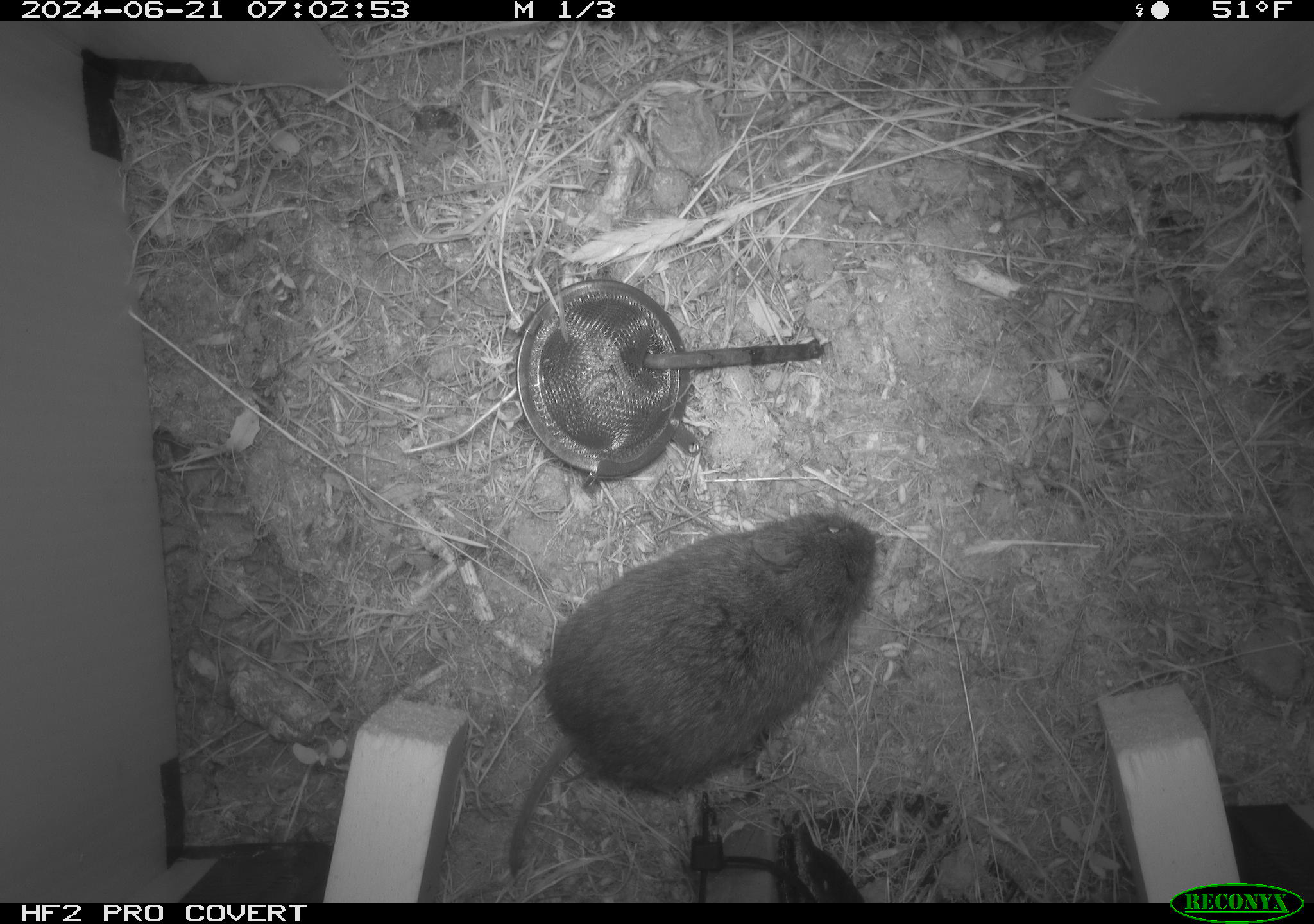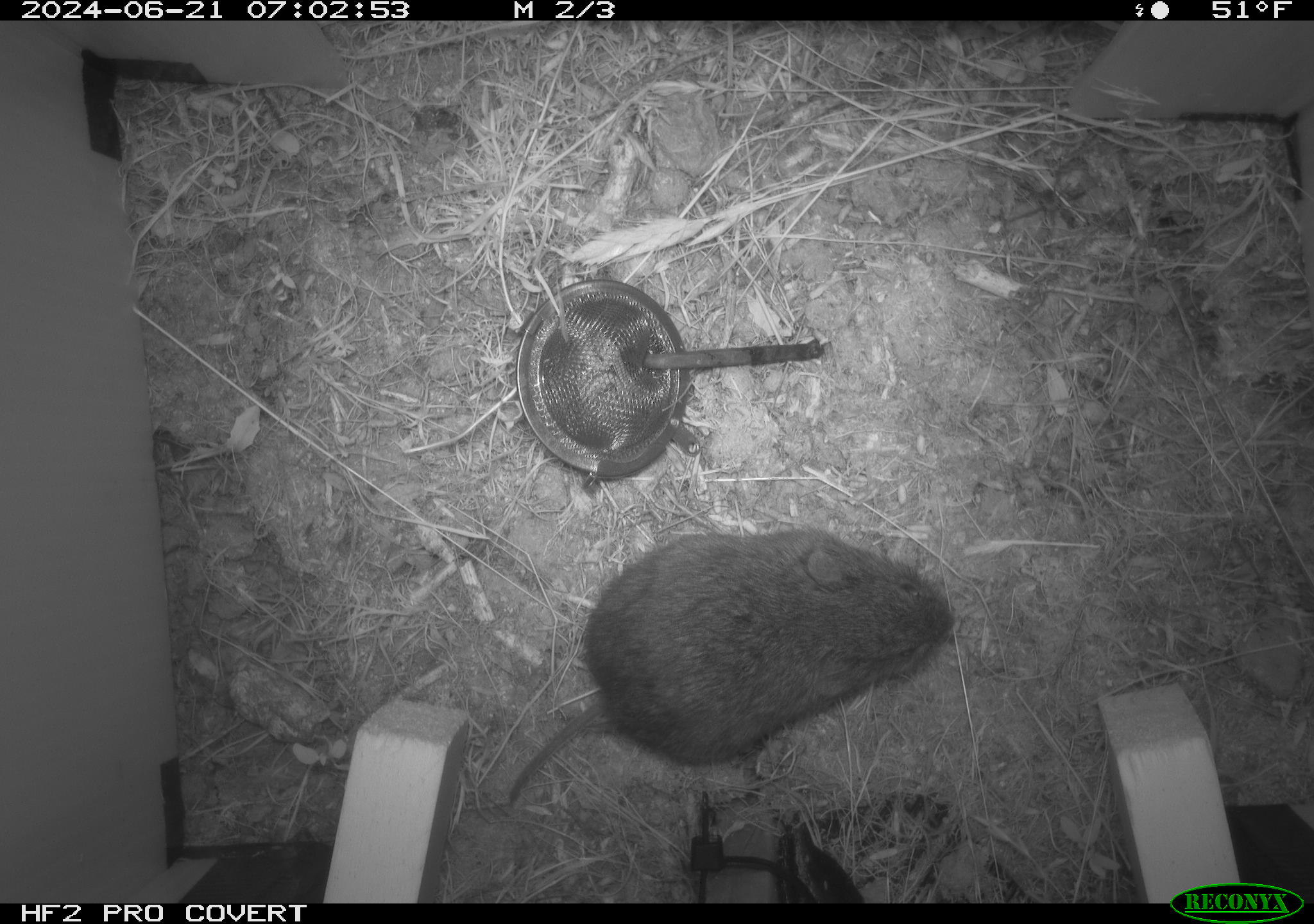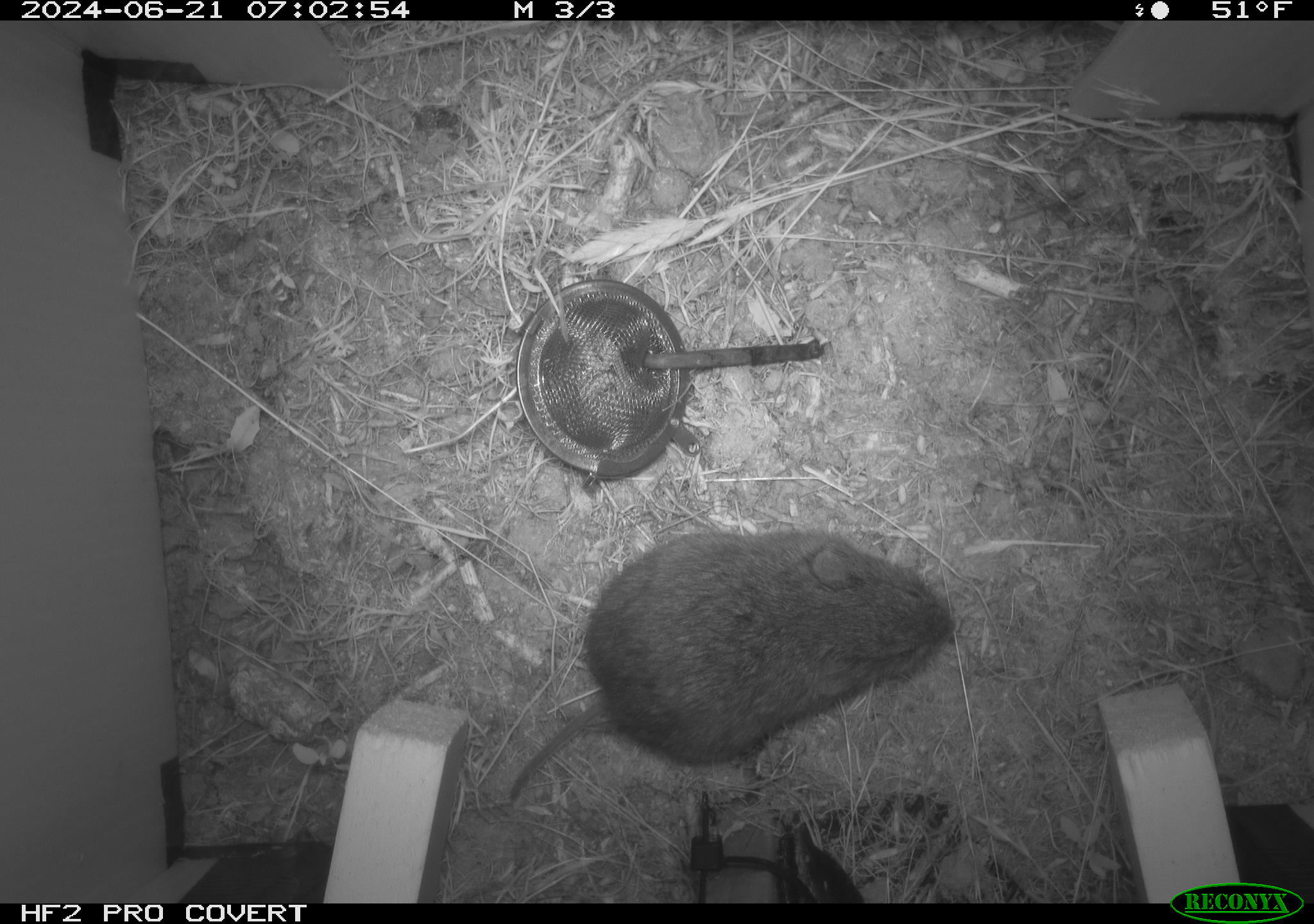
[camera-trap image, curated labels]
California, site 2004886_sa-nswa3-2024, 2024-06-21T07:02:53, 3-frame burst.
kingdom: Animalia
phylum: Chordata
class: Mammalia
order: Rodentia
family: Cricetidae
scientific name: Arvicolinae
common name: voles, lemmings, and muskrats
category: arvicolinae subfamily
Arvicolinae subfamily (voles, lemmings, and muskrats) (Arvicolinae).